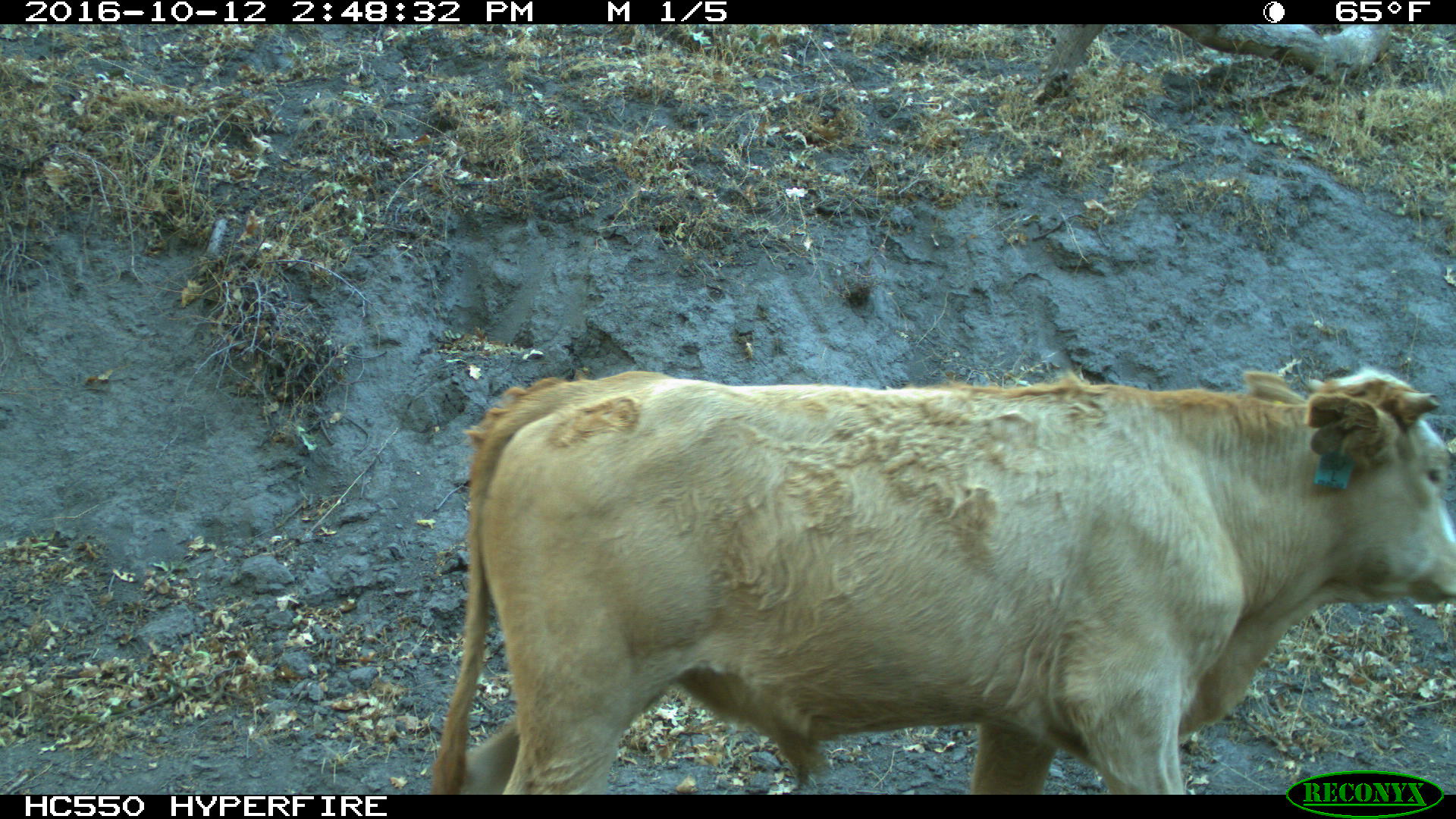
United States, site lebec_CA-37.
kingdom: Animalia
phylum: Chordata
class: Mammalia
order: Artiodactyla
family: Bovidae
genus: Bos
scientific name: Bos taurus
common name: domestic cow